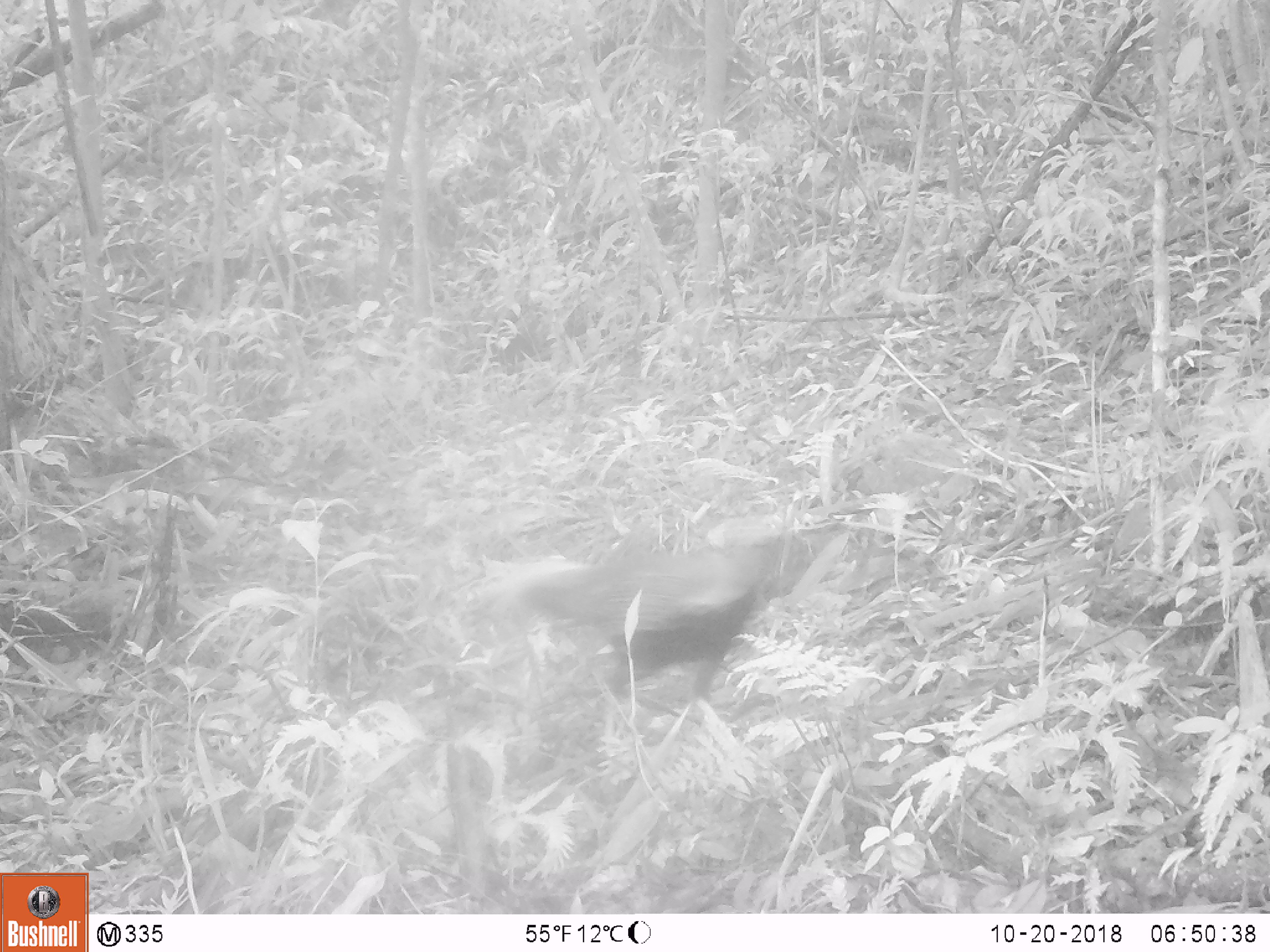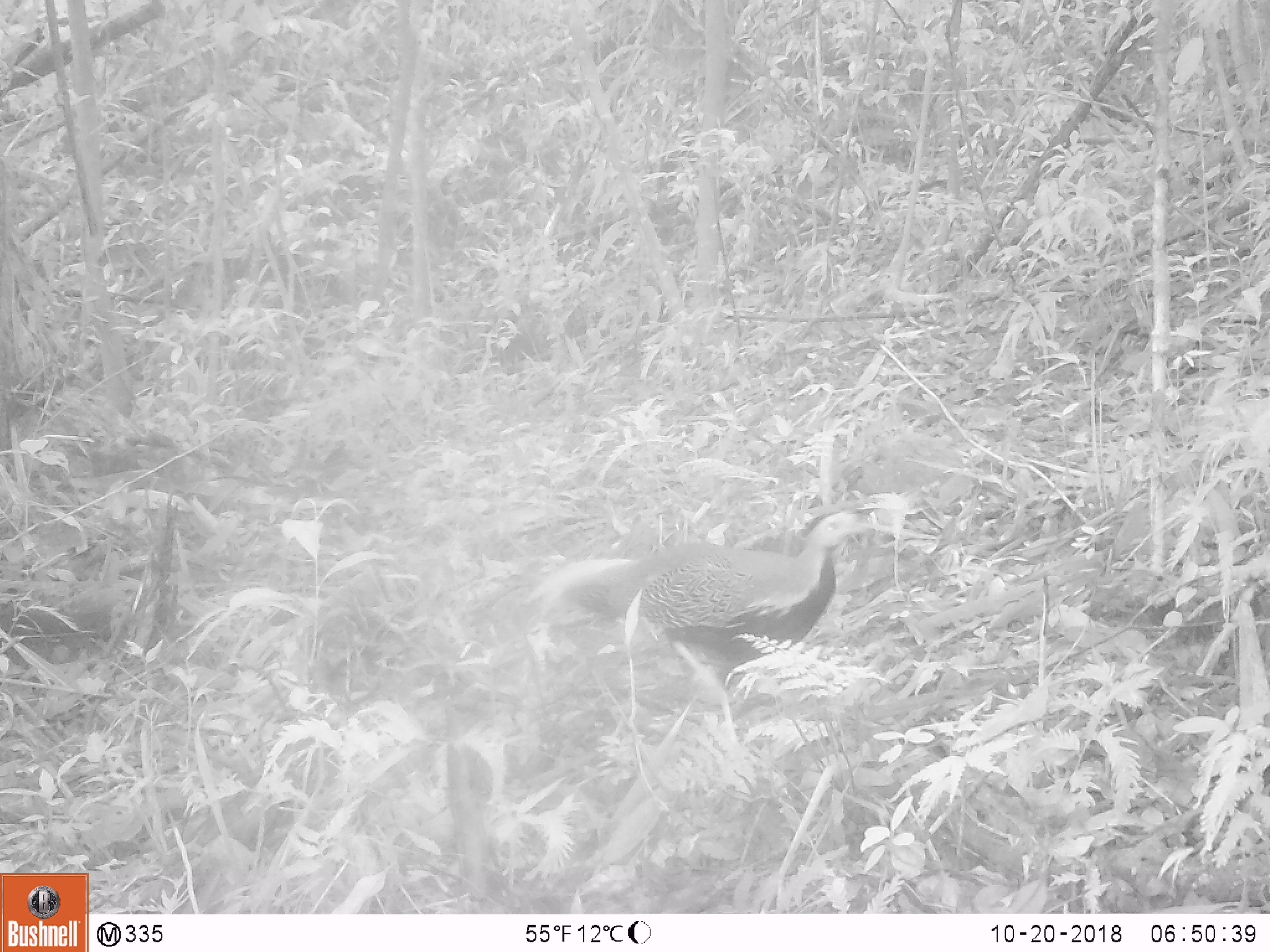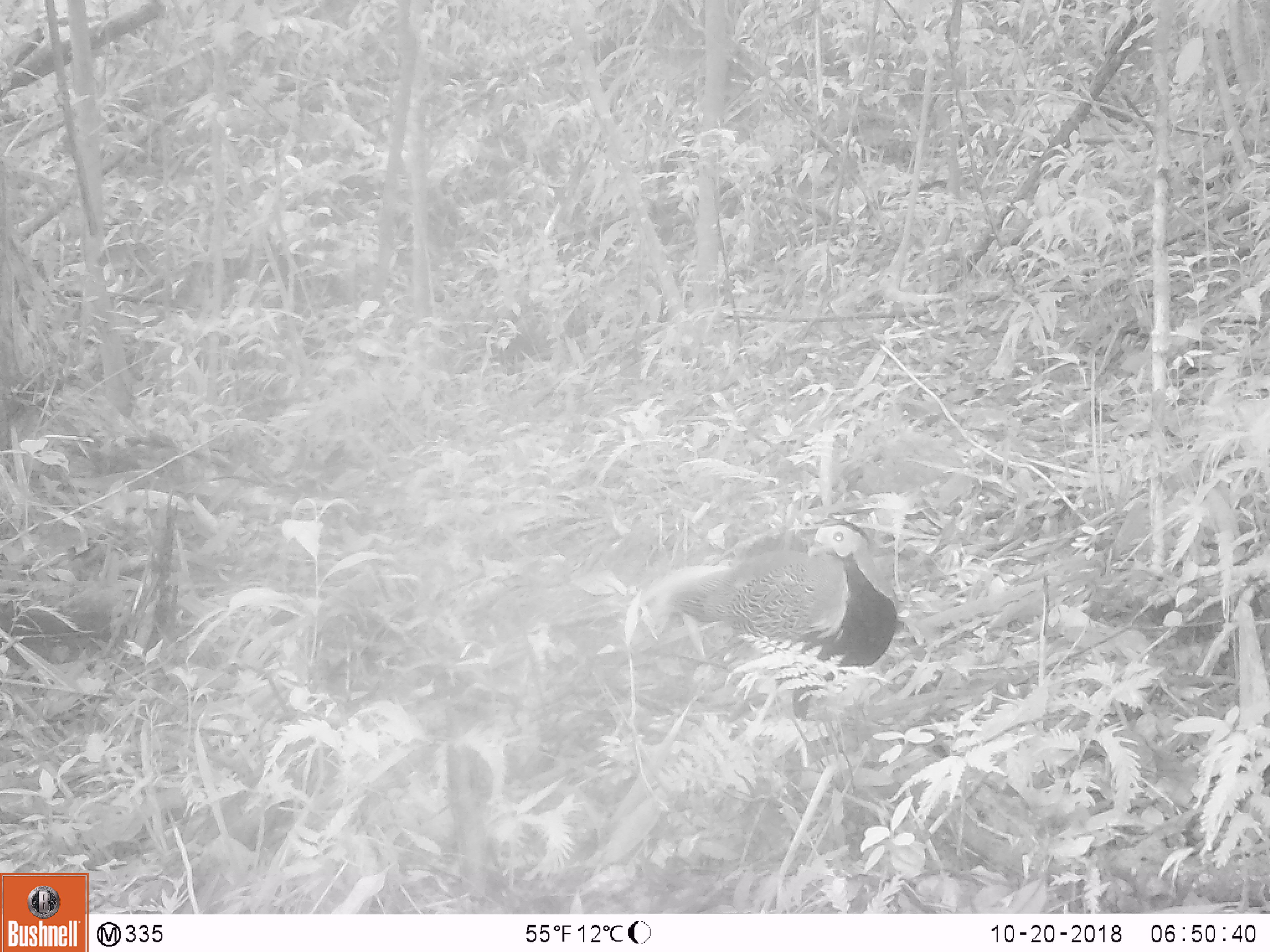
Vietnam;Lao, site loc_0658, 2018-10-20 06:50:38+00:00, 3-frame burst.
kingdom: Animalia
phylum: Chordata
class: Aves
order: Galliformes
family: Phasianidae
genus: Lophura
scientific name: Lophura nycthemera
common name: silver pheasant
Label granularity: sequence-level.